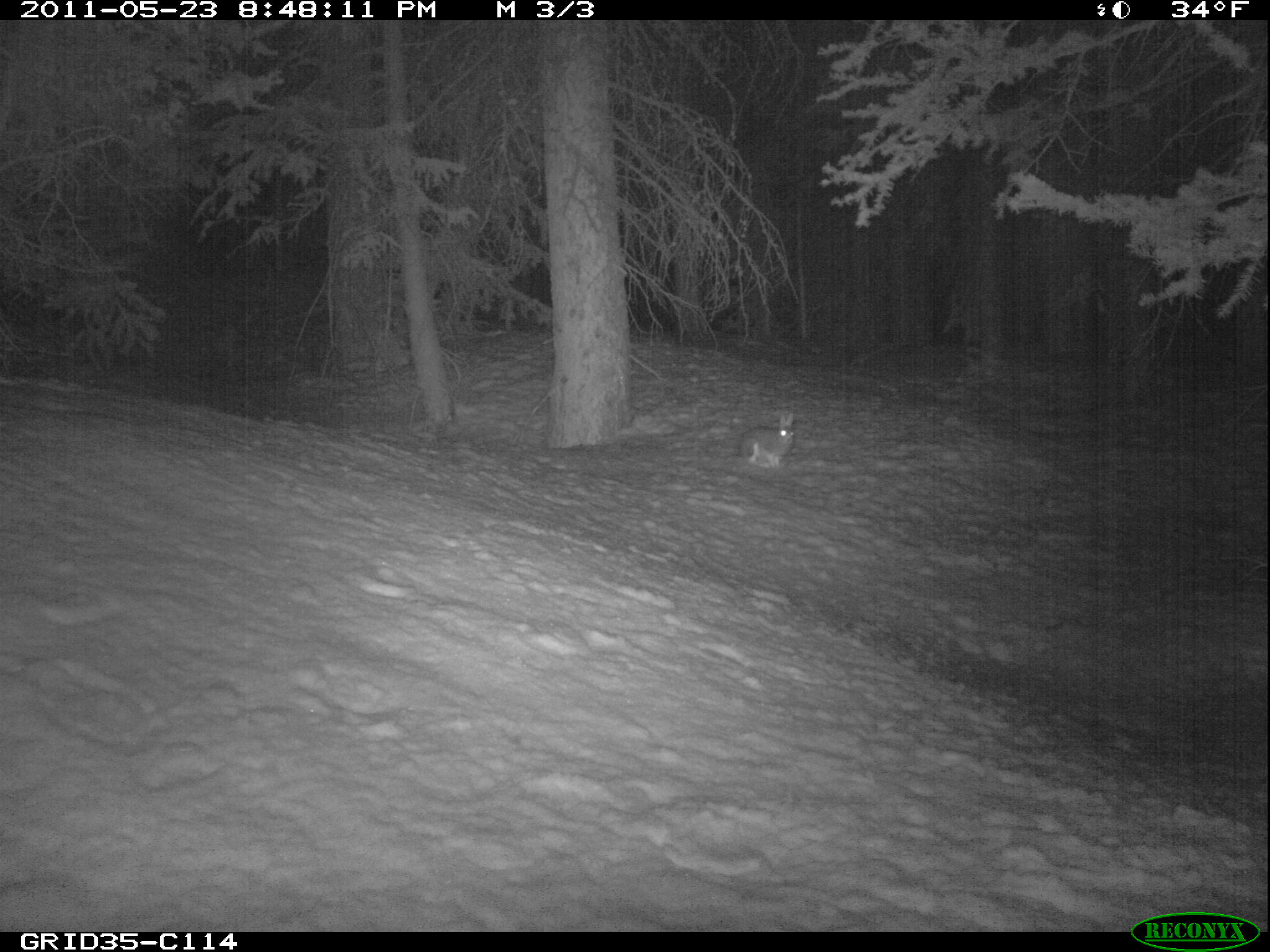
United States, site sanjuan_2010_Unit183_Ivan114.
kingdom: Animalia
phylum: Chordata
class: Mammalia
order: Lagomorpha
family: Leporidae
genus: Lepus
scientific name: Lepus americanus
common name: snowshoe hare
Lepus americanus (snowshoe hare).